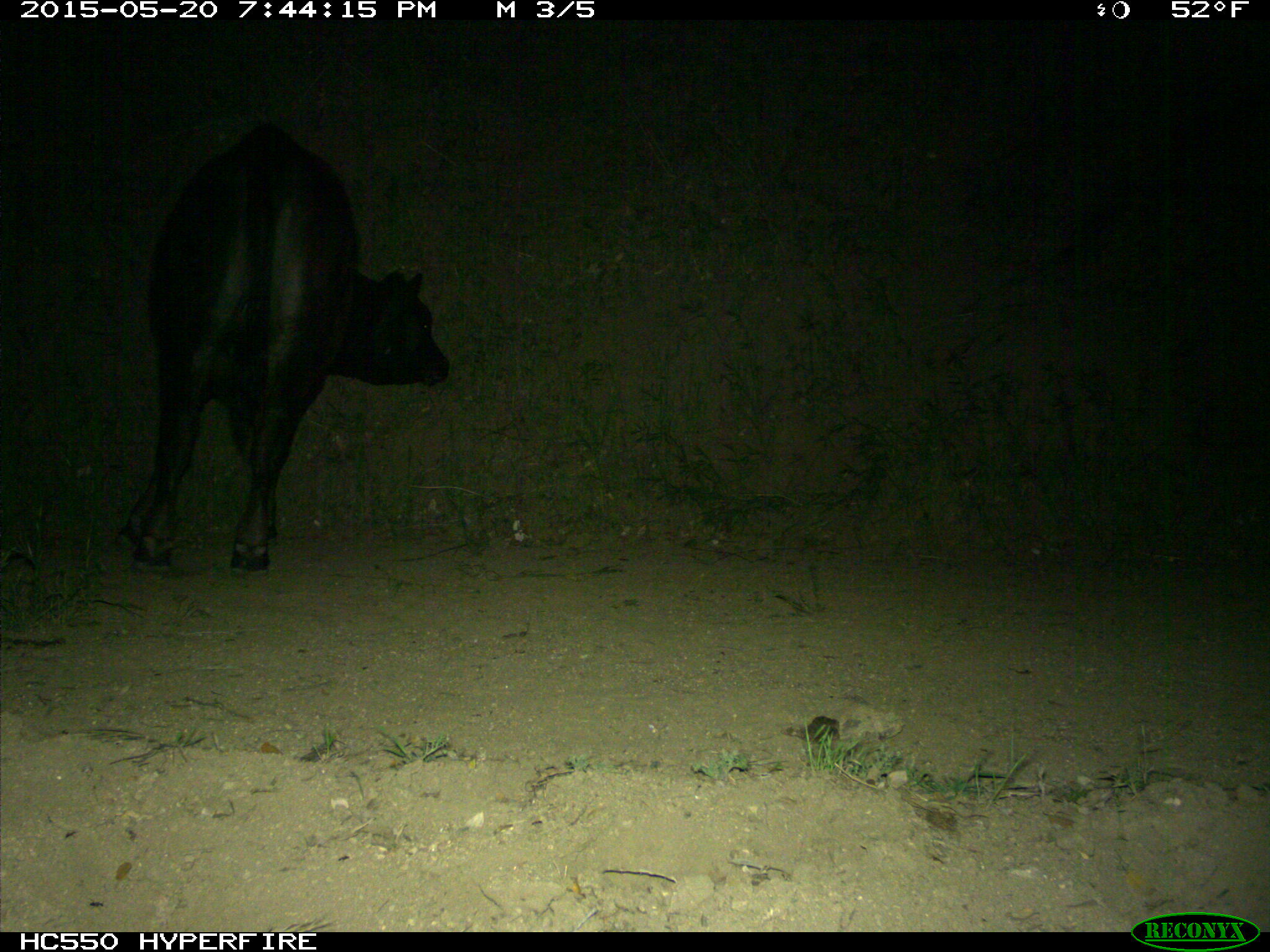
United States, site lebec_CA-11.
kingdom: Animalia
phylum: Chordata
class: Mammalia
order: Artiodactyla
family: Bovidae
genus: Bos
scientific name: Bos taurus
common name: domestic cow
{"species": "Bos taurus (domestic cow)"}